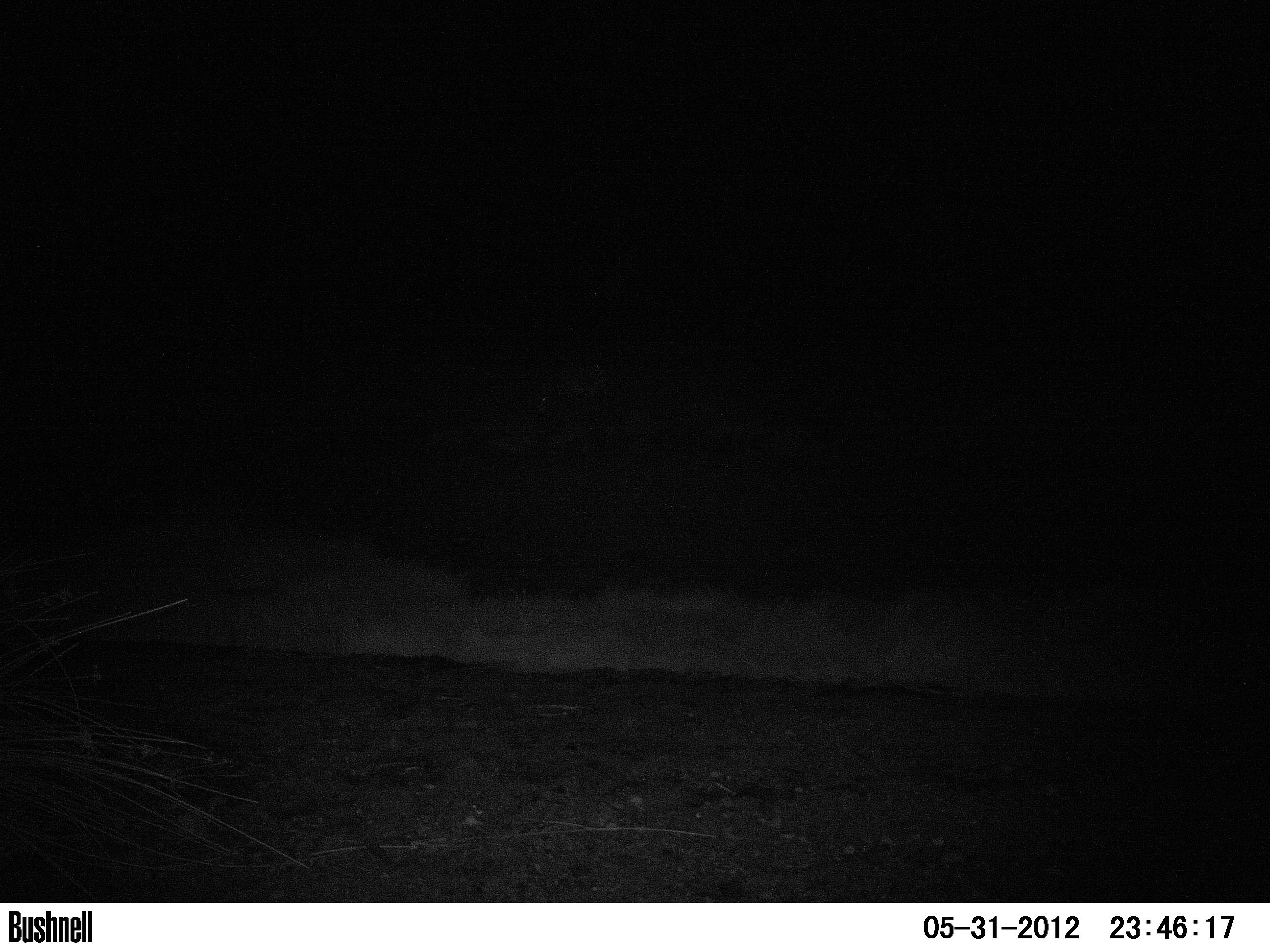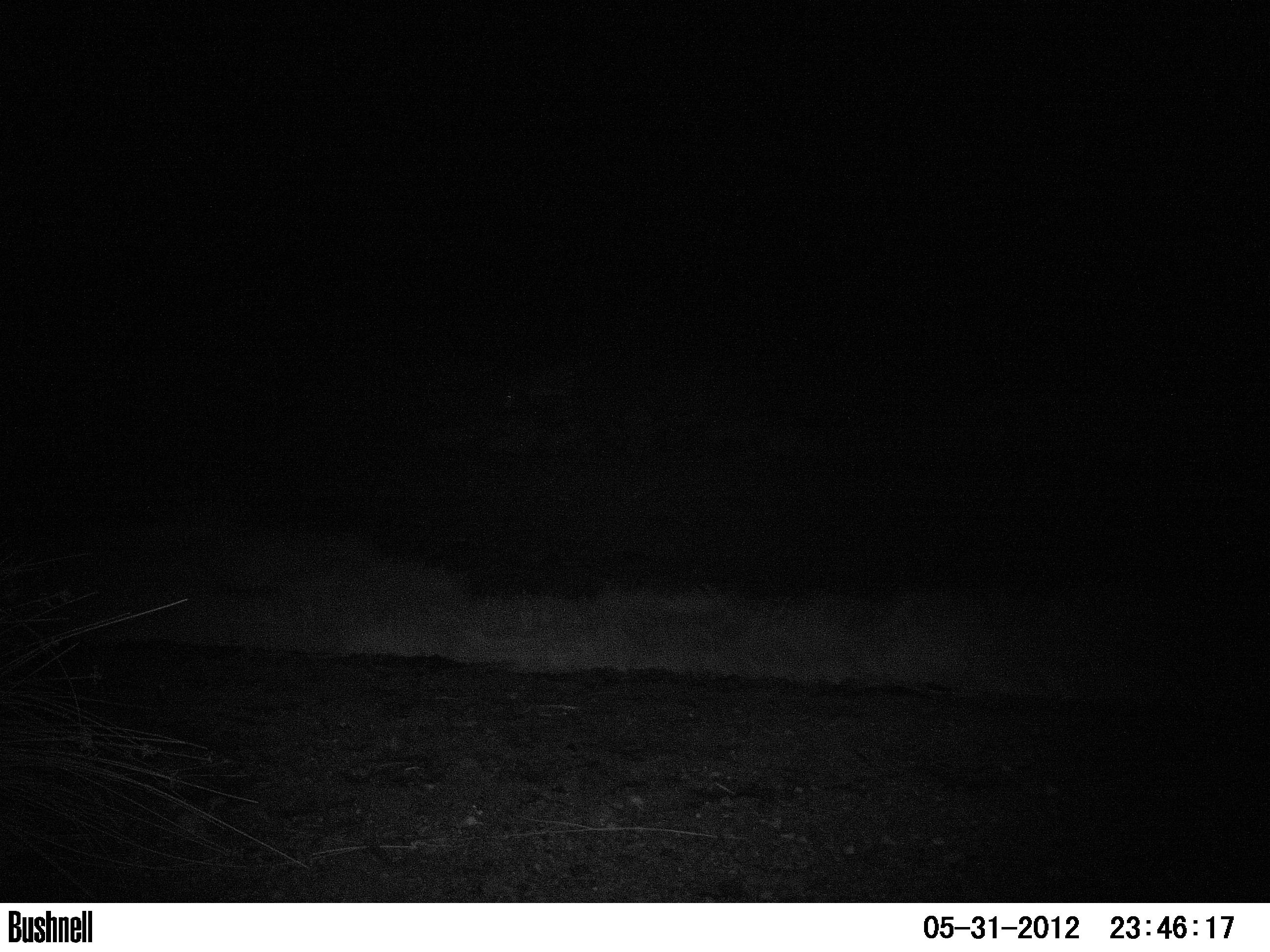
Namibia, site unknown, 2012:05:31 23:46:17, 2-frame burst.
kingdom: Animalia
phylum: Chordata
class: Mammalia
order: Perissodactyla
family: Equidae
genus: Equus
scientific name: Equus zebra hartmannae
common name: hartmann's mountain zebra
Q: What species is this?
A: Equus zebra hartmannae (hartmann's mountain zebra).